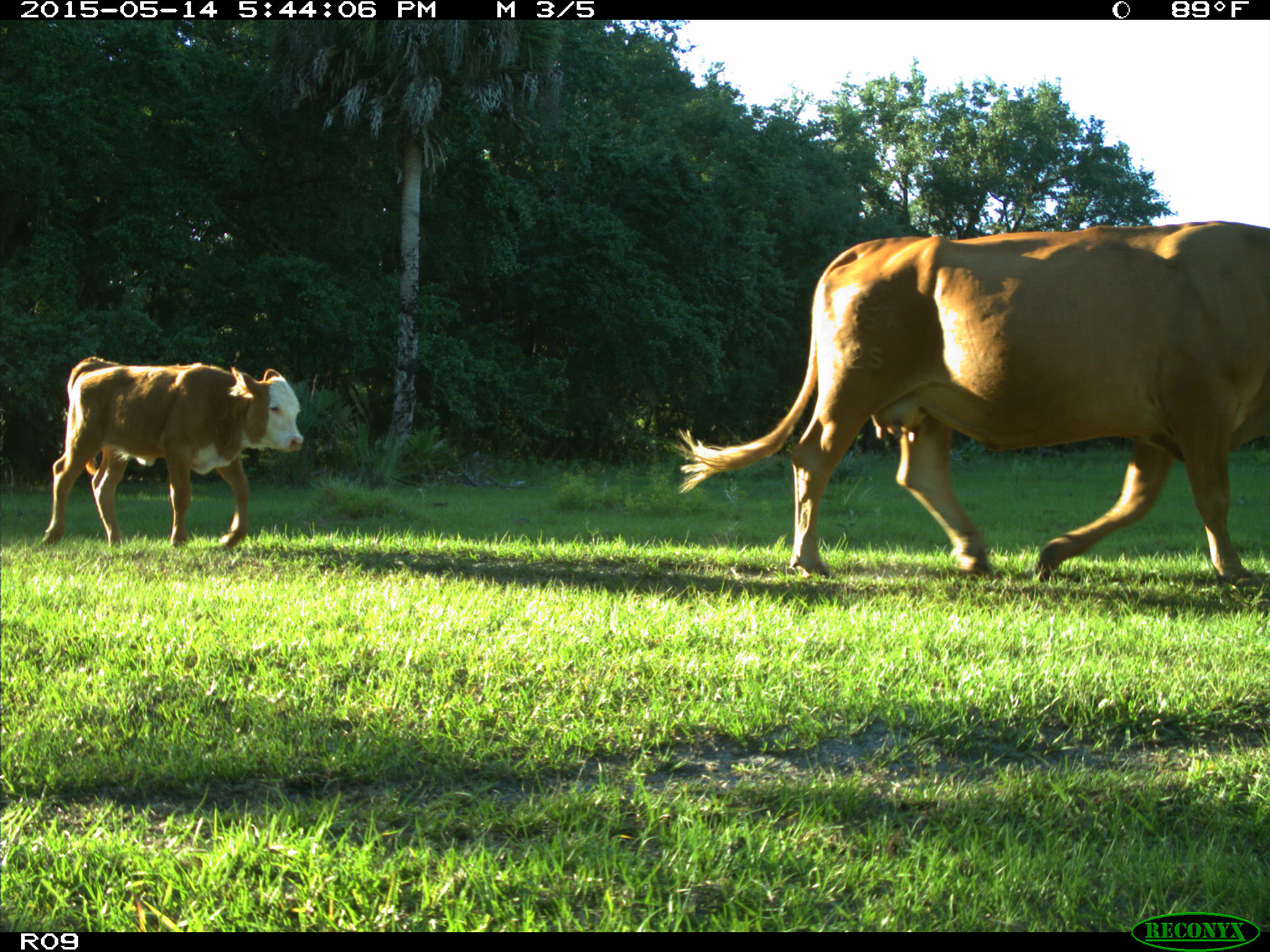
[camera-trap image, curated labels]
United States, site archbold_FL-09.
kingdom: Animalia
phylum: Chordata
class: Mammalia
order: Artiodactyla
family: Bovidae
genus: Bos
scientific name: Bos taurus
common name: domestic cow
Bos taurus (domestic cow).